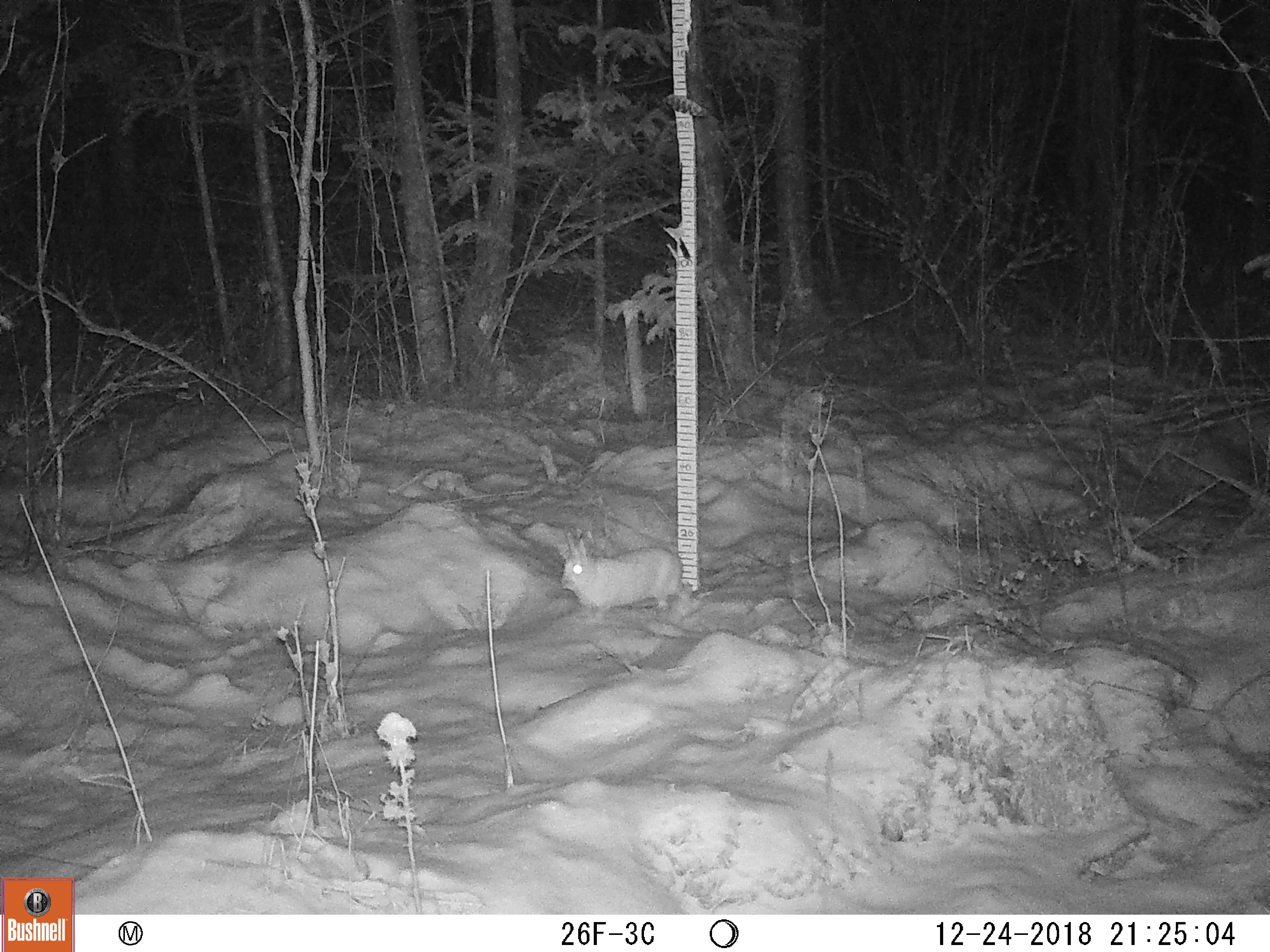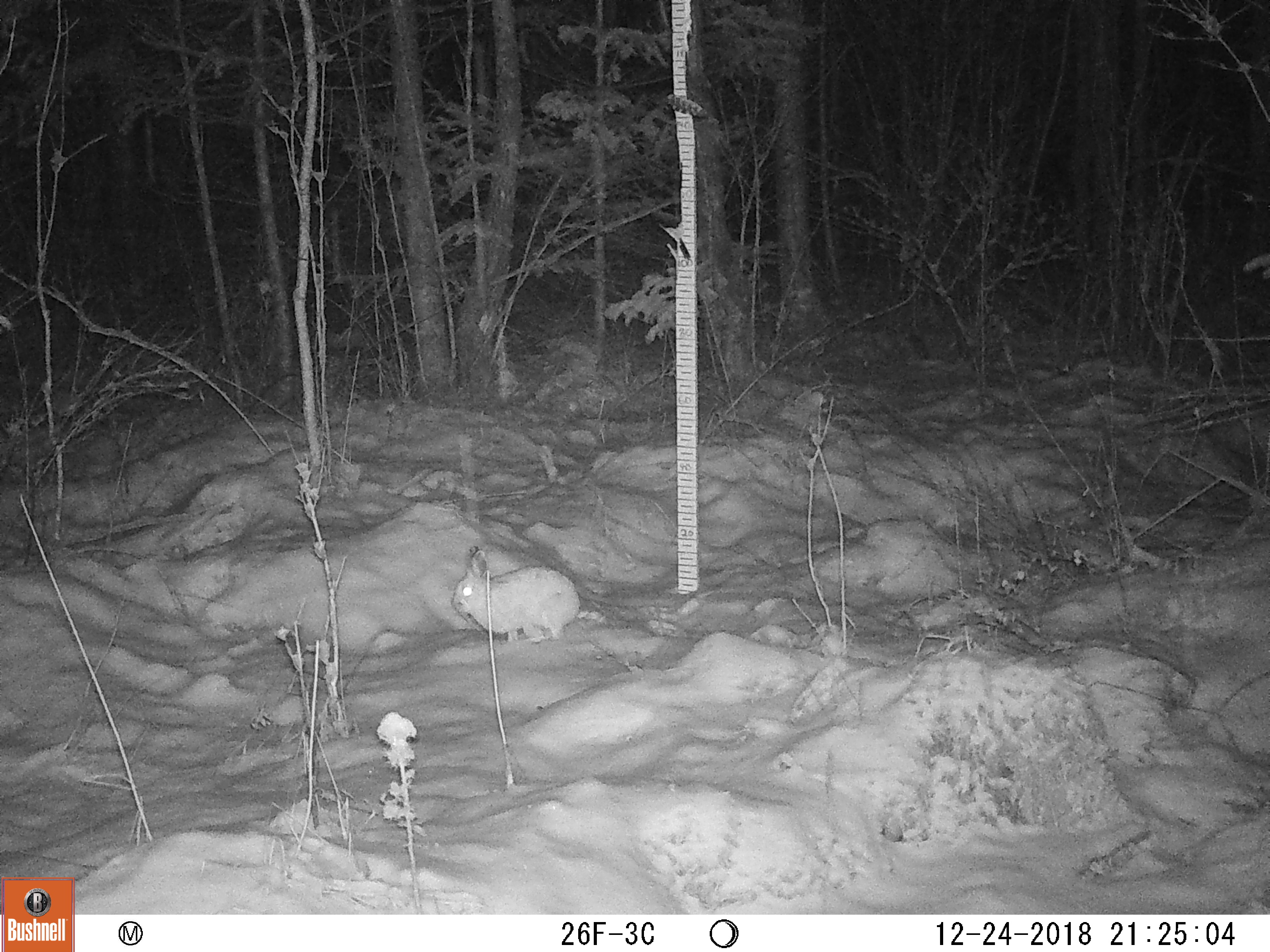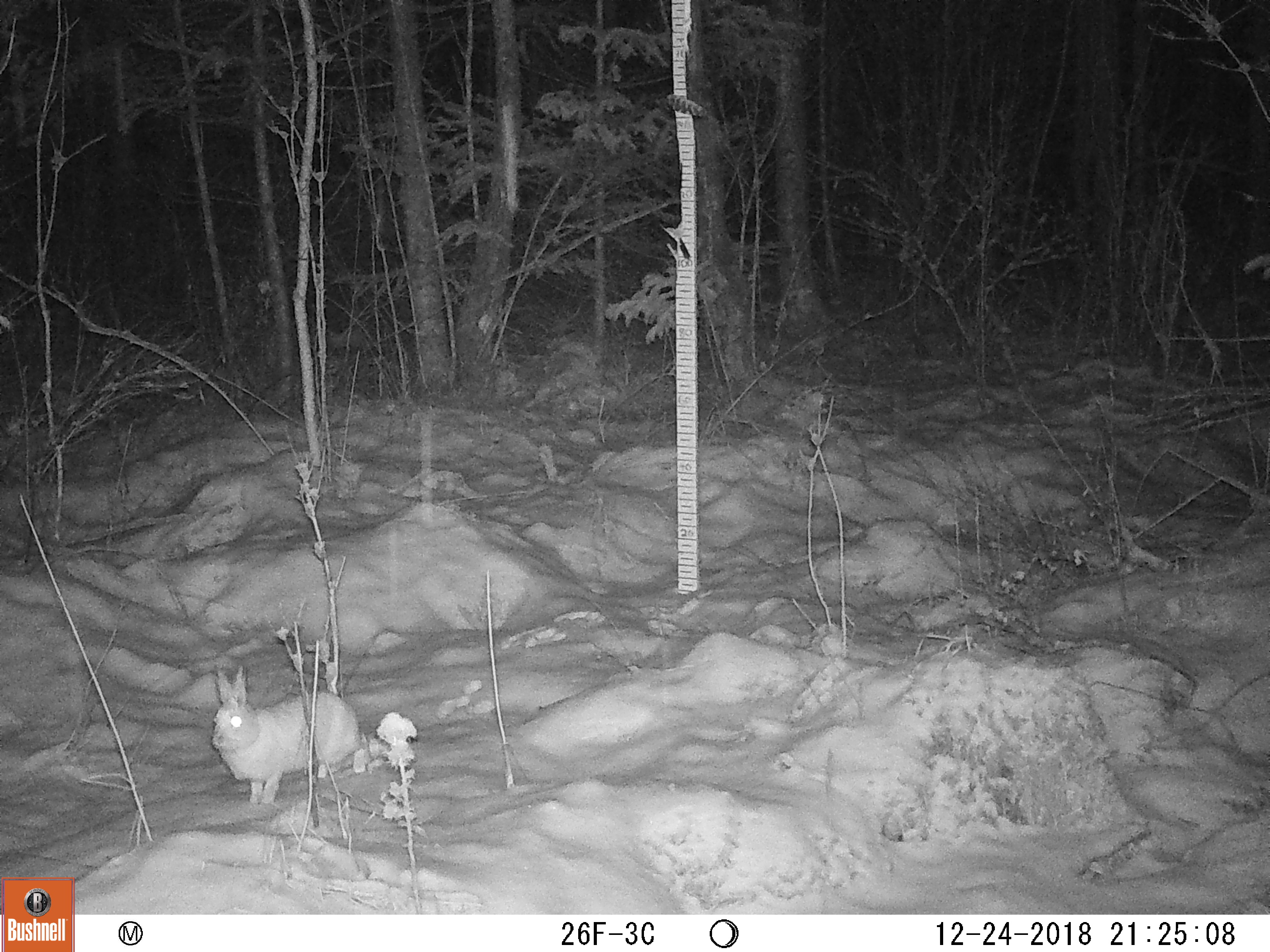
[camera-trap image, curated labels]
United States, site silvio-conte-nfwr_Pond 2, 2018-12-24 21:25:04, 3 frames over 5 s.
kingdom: Animalia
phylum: Chordata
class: Mammalia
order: Lagomorpha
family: Leporidae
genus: Lepus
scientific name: Lepus americanus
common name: snowshoe hare